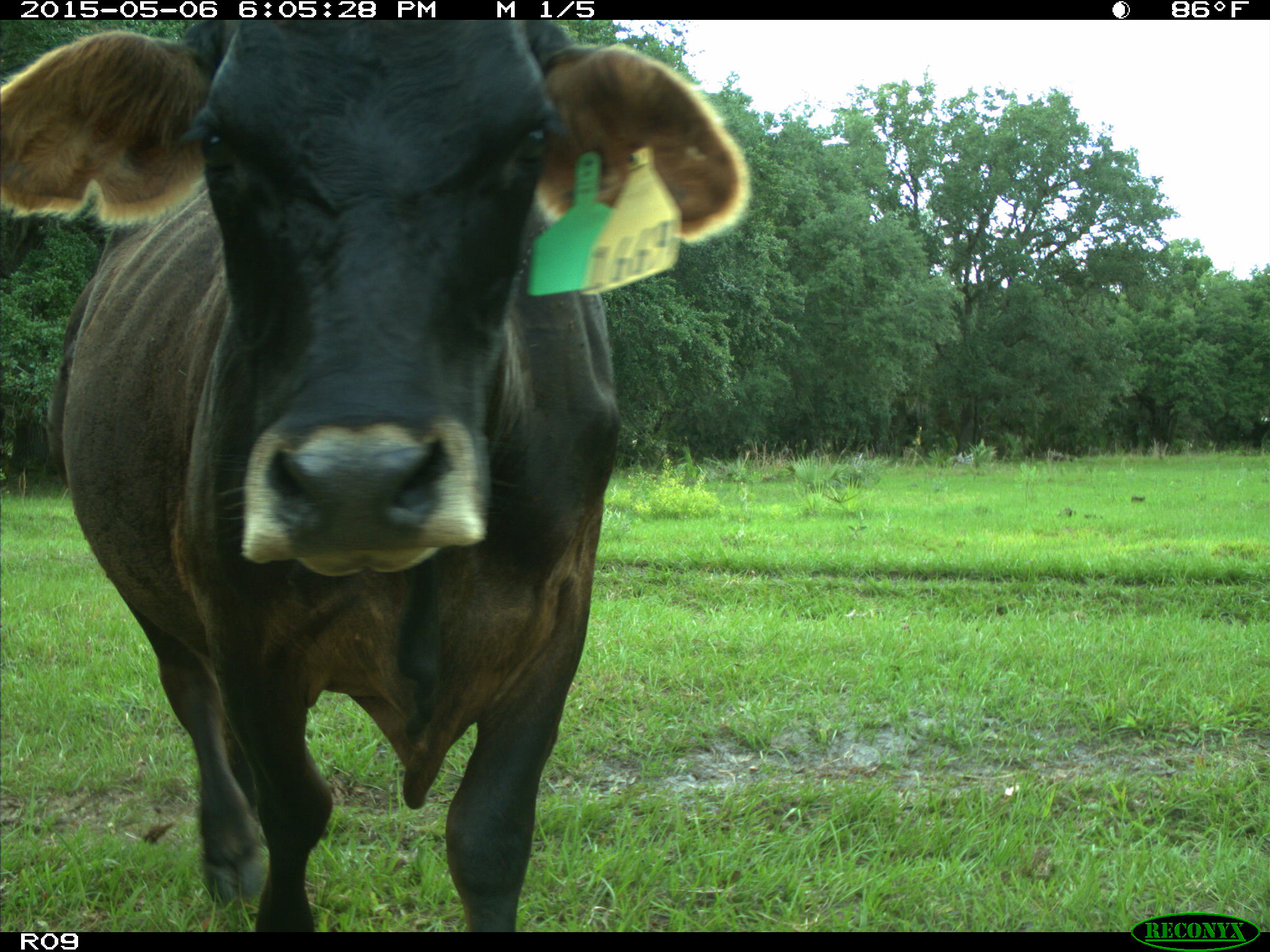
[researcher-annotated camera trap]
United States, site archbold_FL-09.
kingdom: Animalia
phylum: Chordata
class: Mammalia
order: Artiodactyla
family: Bovidae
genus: Bos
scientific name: Bos taurus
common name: domestic cow